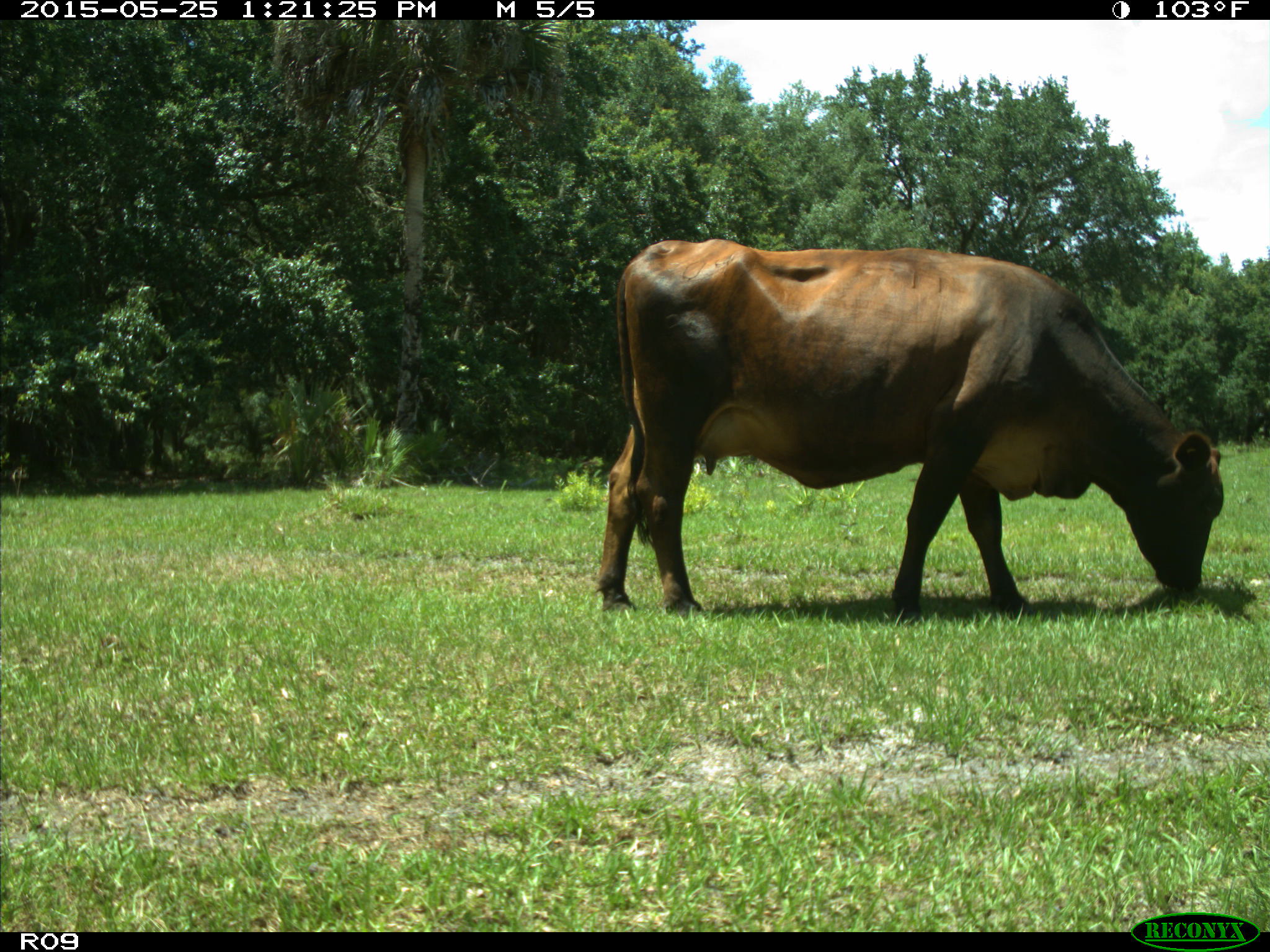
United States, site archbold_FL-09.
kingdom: Animalia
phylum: Chordata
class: Mammalia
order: Artiodactyla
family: Bovidae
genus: Bos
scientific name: Bos taurus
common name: domestic cow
Bos taurus (domestic cow).